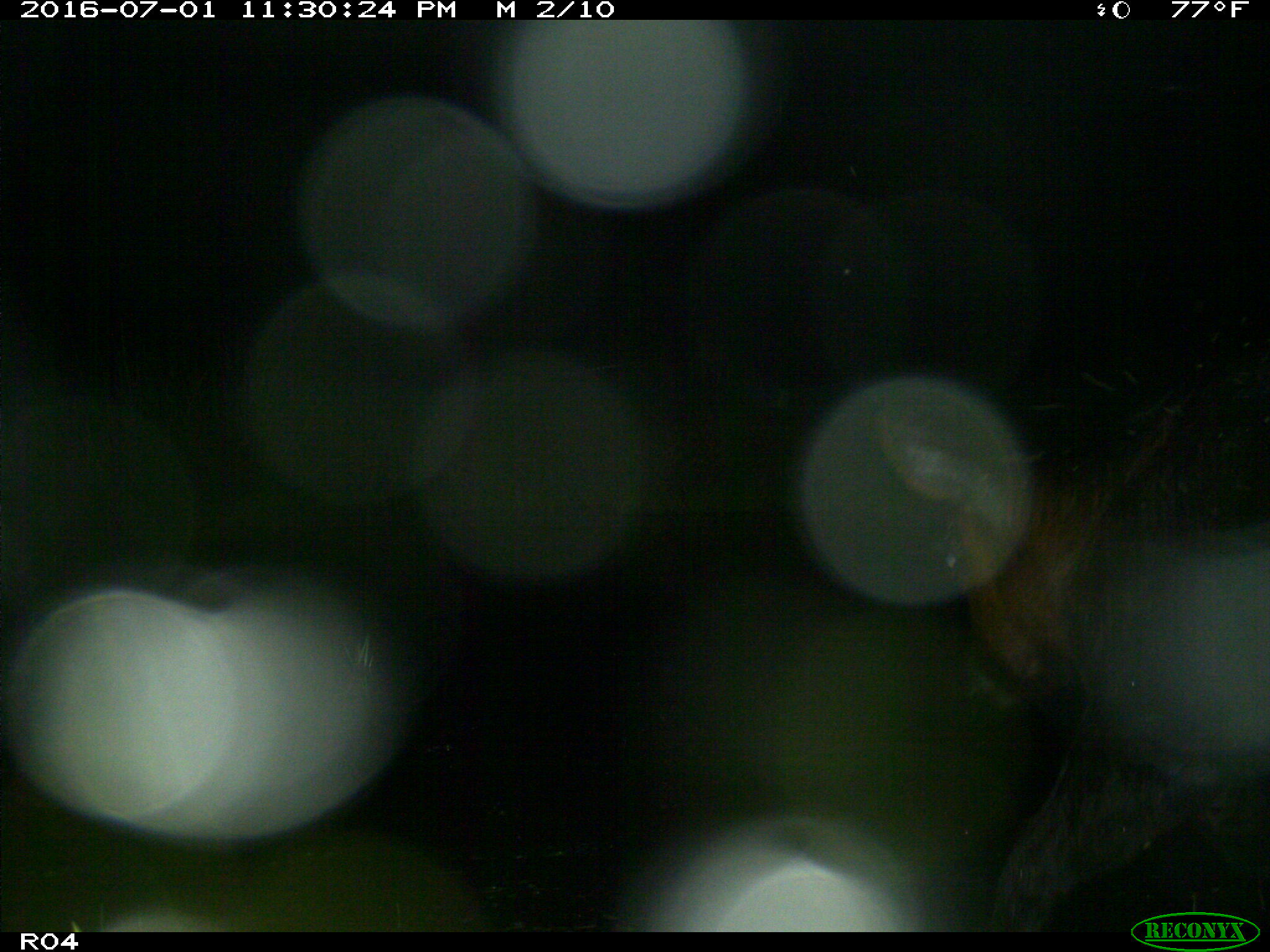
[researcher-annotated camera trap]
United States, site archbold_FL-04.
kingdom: Animalia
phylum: Chordata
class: Mammalia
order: Artiodactyla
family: Bovidae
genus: Bos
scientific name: Bos taurus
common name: domestic cow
Bos taurus (domestic cow).